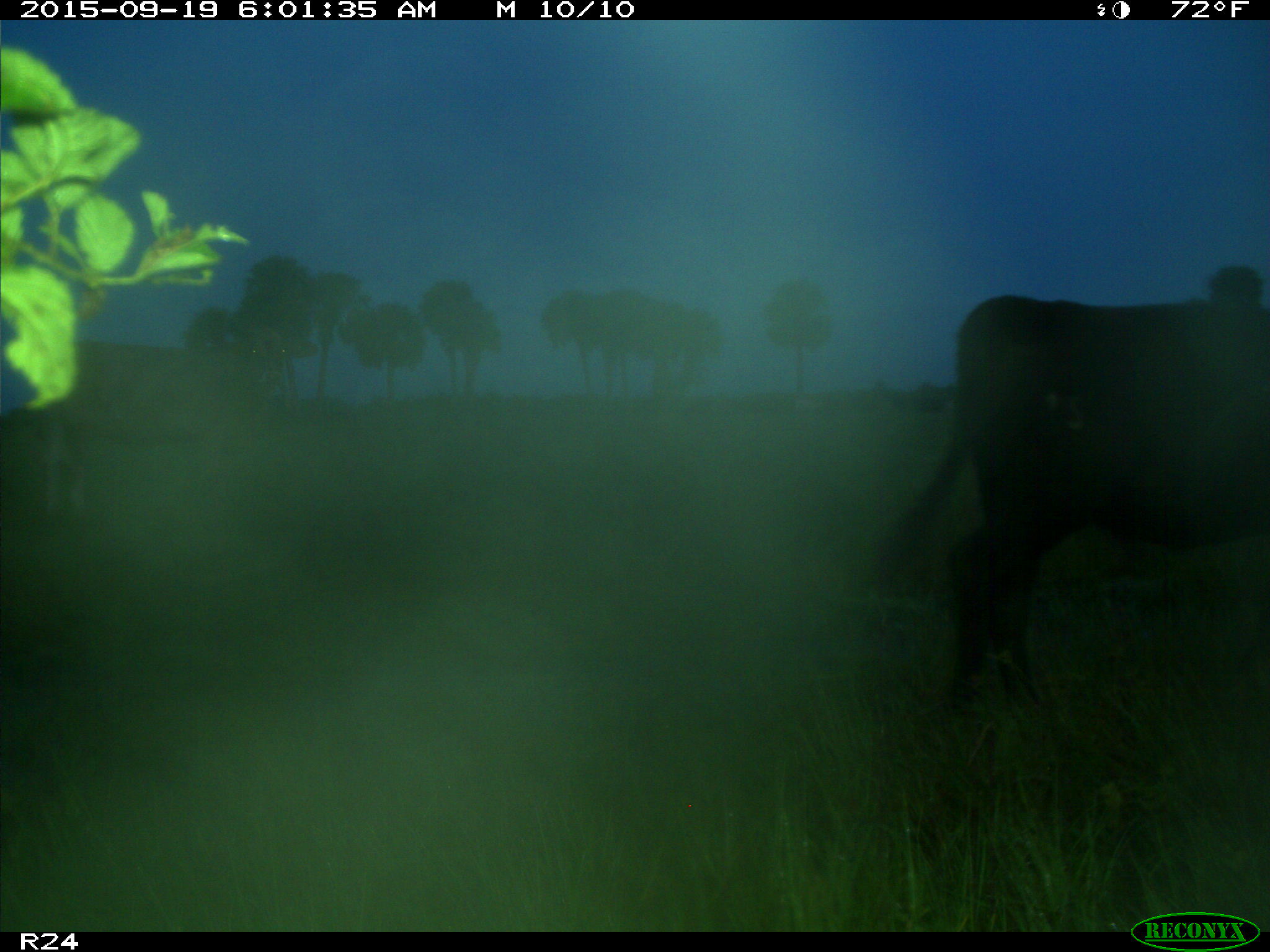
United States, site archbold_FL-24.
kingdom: Animalia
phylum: Chordata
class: Mammalia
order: Artiodactyla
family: Bovidae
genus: Bos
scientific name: Bos taurus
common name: domestic cow